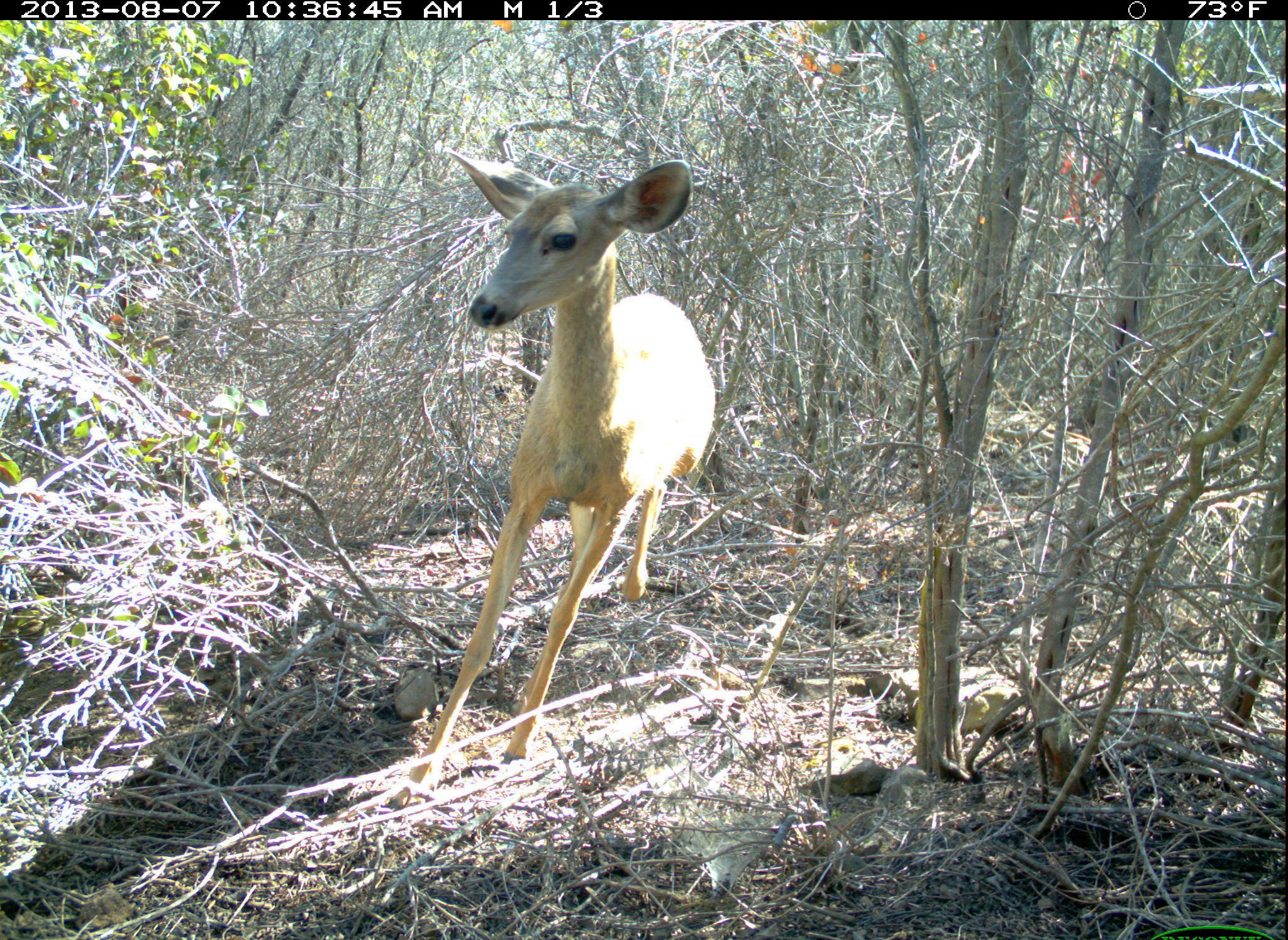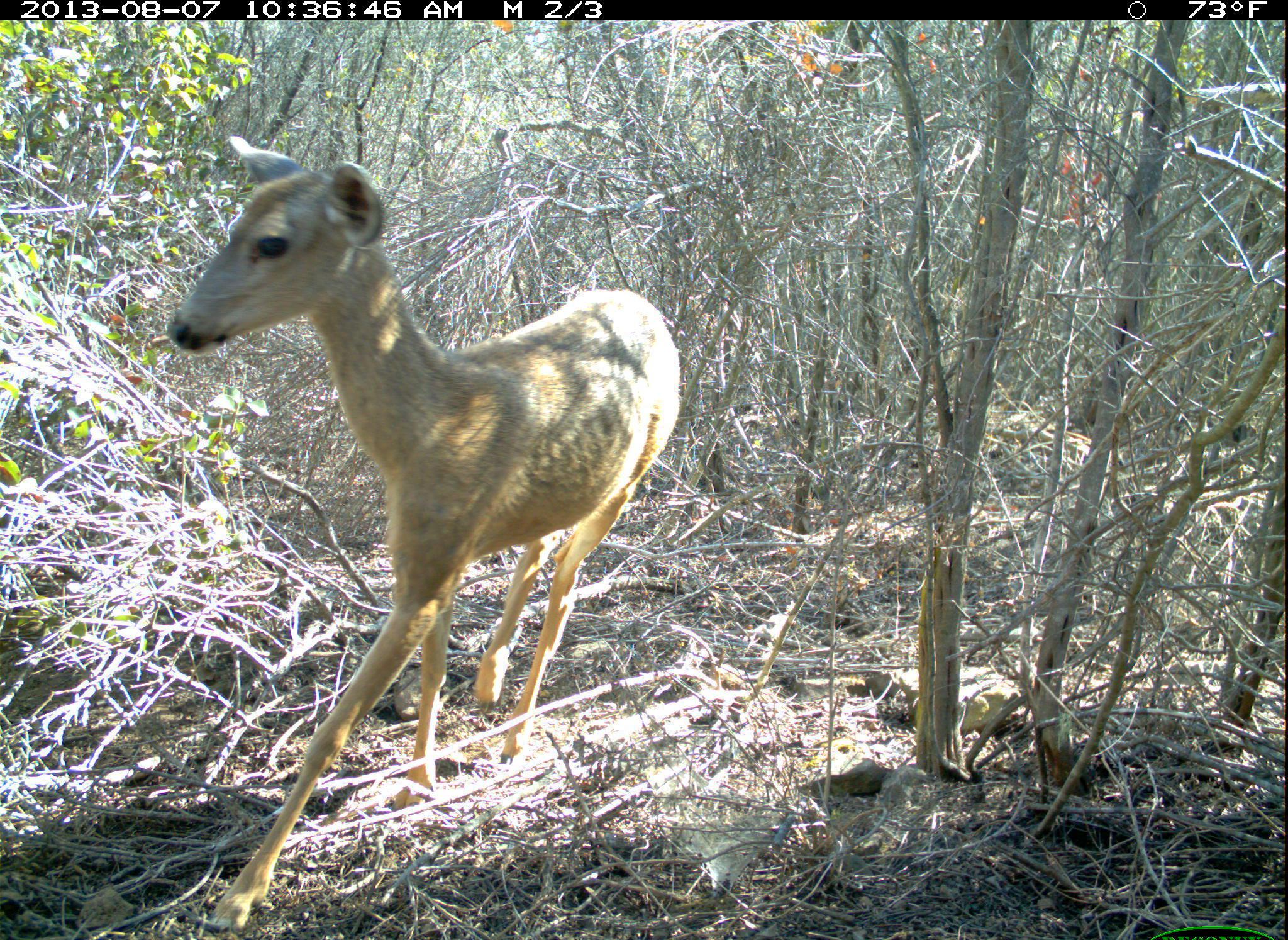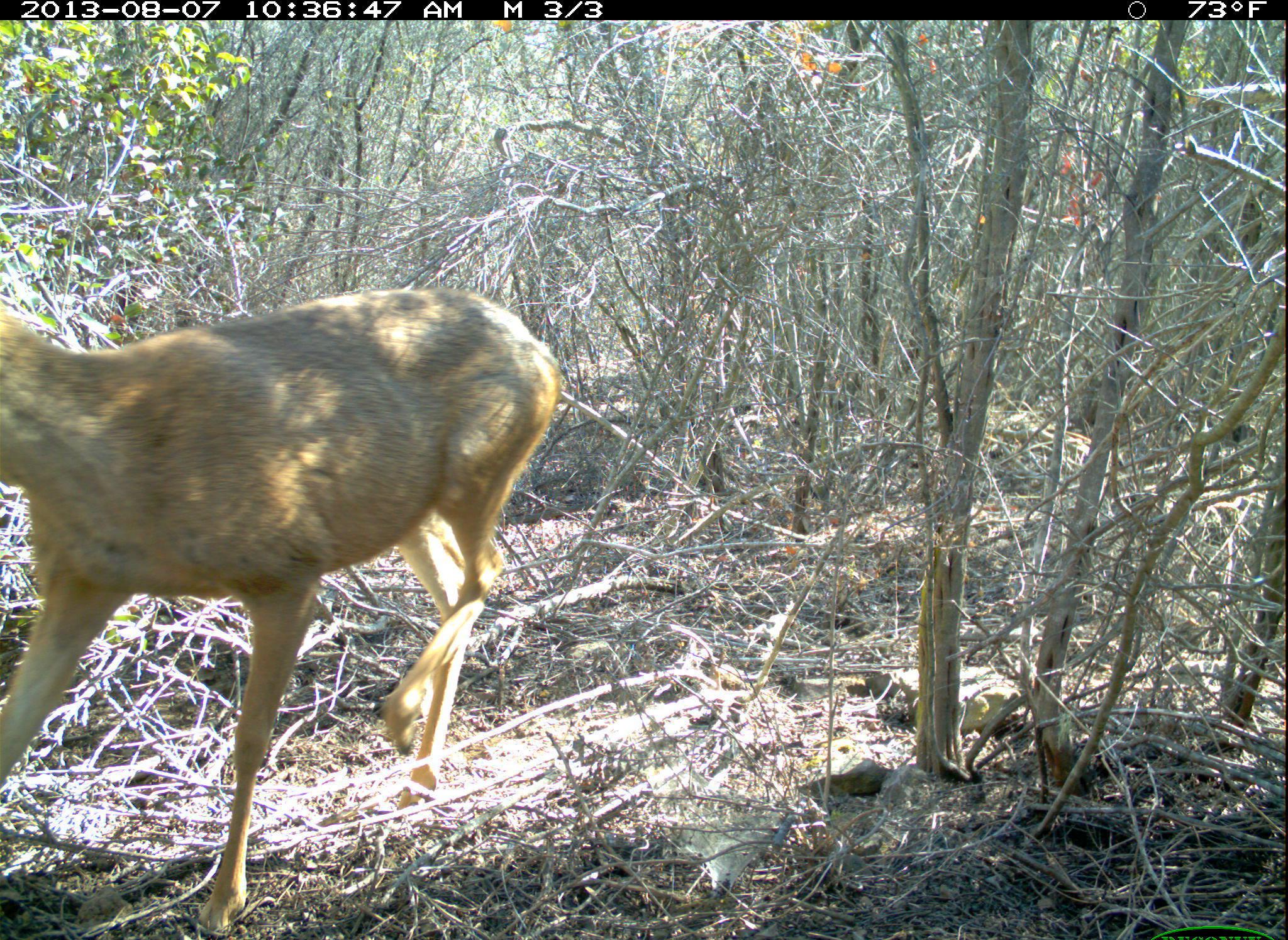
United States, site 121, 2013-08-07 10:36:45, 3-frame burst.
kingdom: Animalia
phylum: Chordata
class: Mammalia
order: Artiodactyla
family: Cervidae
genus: Odocoileus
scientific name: Odocoileus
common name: deer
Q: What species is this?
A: Deer (Odocoileus).